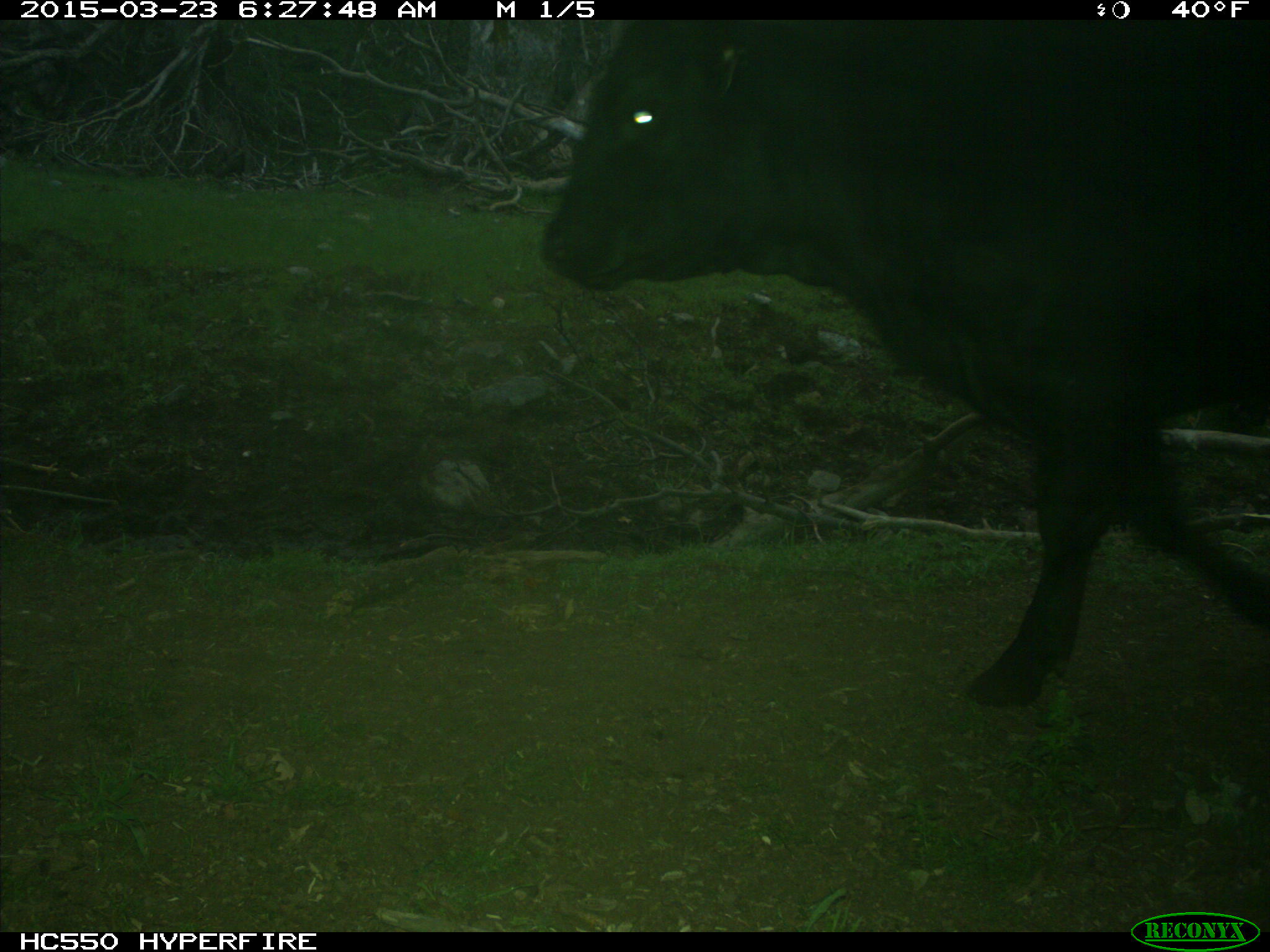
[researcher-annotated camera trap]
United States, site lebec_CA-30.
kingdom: Animalia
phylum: Chordata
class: Mammalia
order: Artiodactyla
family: Bovidae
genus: Bos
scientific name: Bos taurus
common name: domestic cow